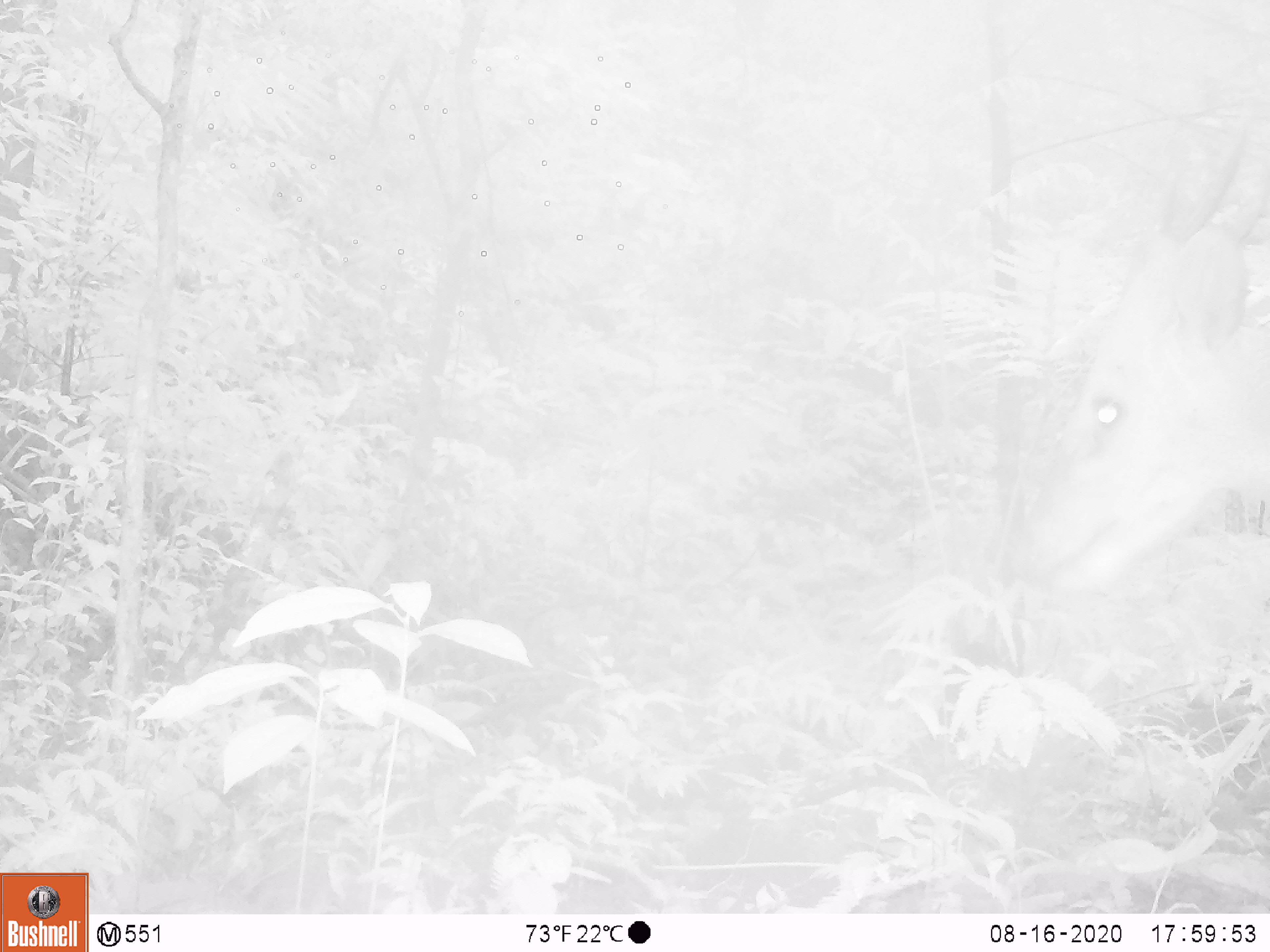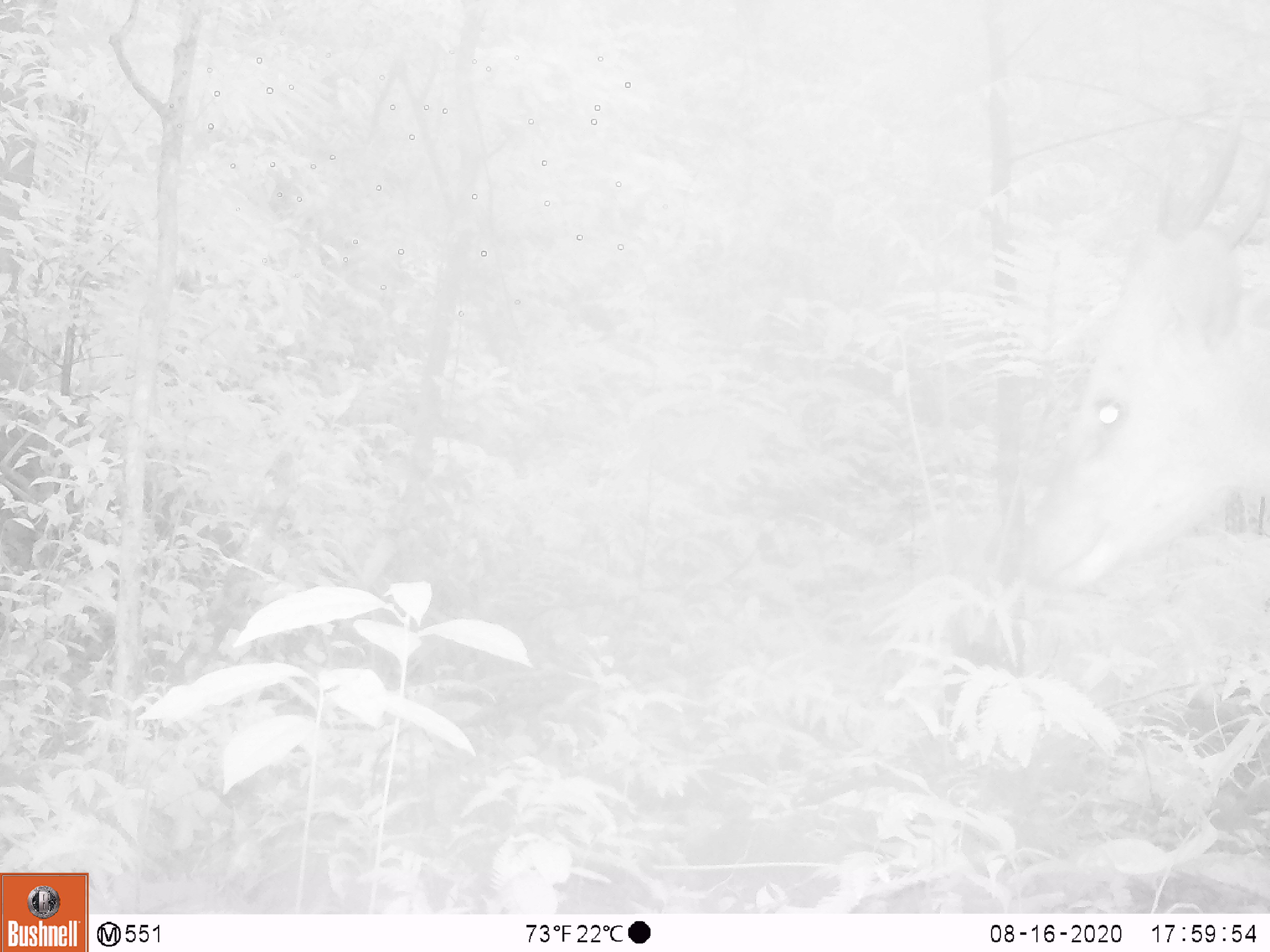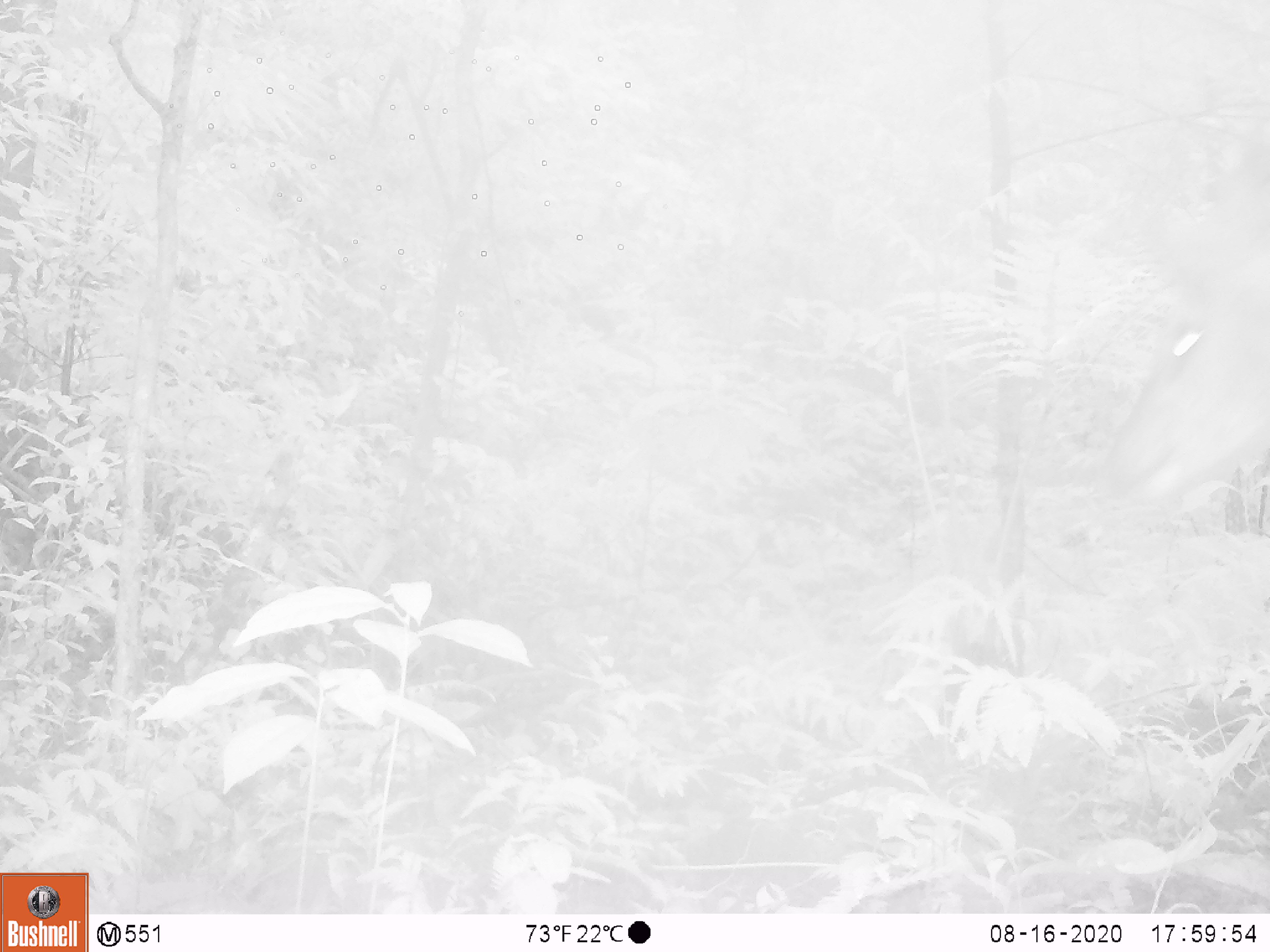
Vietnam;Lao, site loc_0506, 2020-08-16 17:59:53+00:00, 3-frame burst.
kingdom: Animalia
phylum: Chordata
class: Mammalia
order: Artiodactyla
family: Cervidae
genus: Muntiacus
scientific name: Muntiacus vuquangensis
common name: large-antlered muntjac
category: large antlered muntjac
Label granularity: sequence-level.